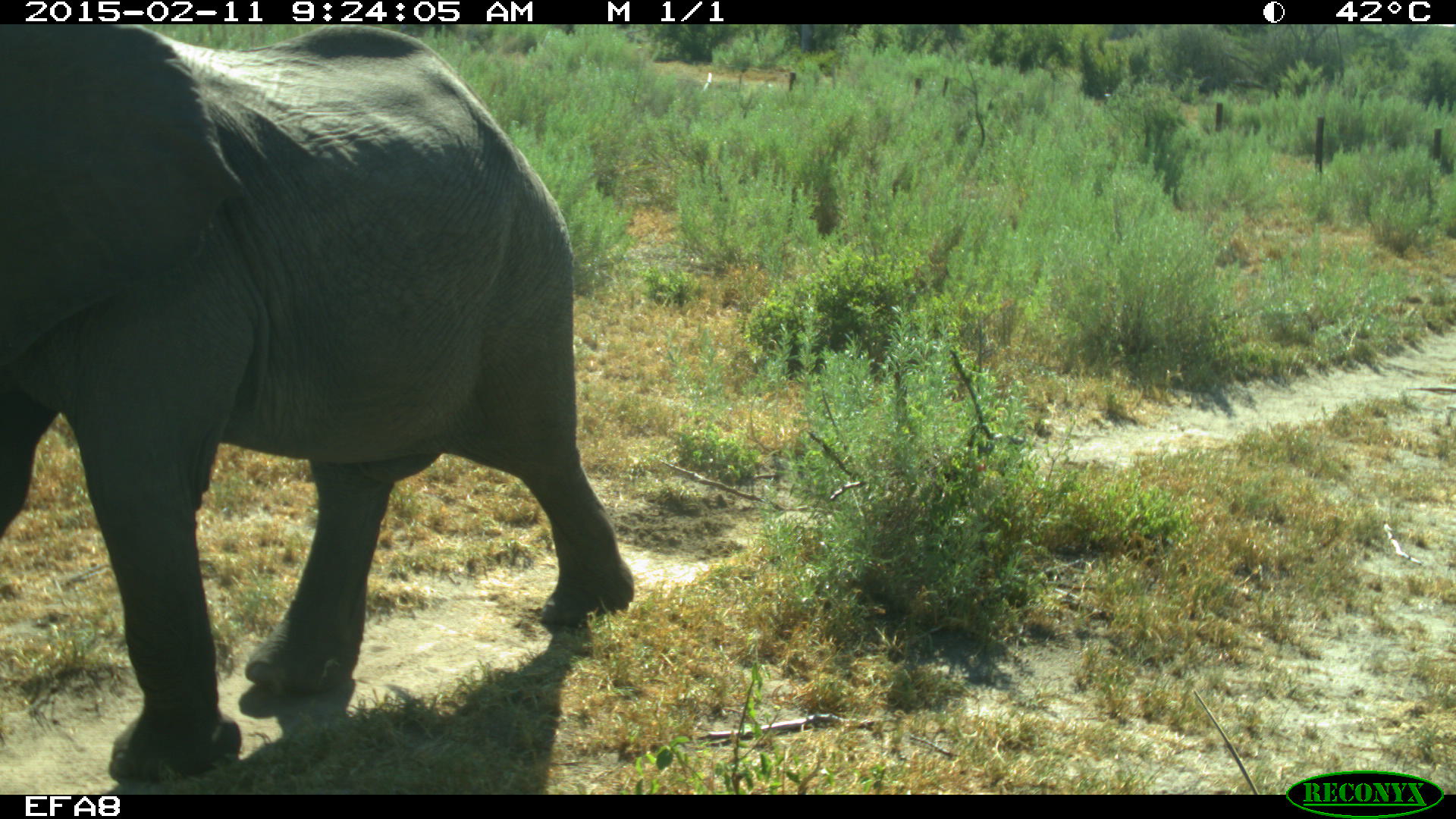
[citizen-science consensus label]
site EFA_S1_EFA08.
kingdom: Animalia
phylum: Chordata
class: Mammalia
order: Proboscidea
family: Elephantidae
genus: Loxodonta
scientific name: Loxodonta africana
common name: african bush elephant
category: elephant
Elephant (african bush elephant) (Loxodonta africana), count 1. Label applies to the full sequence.